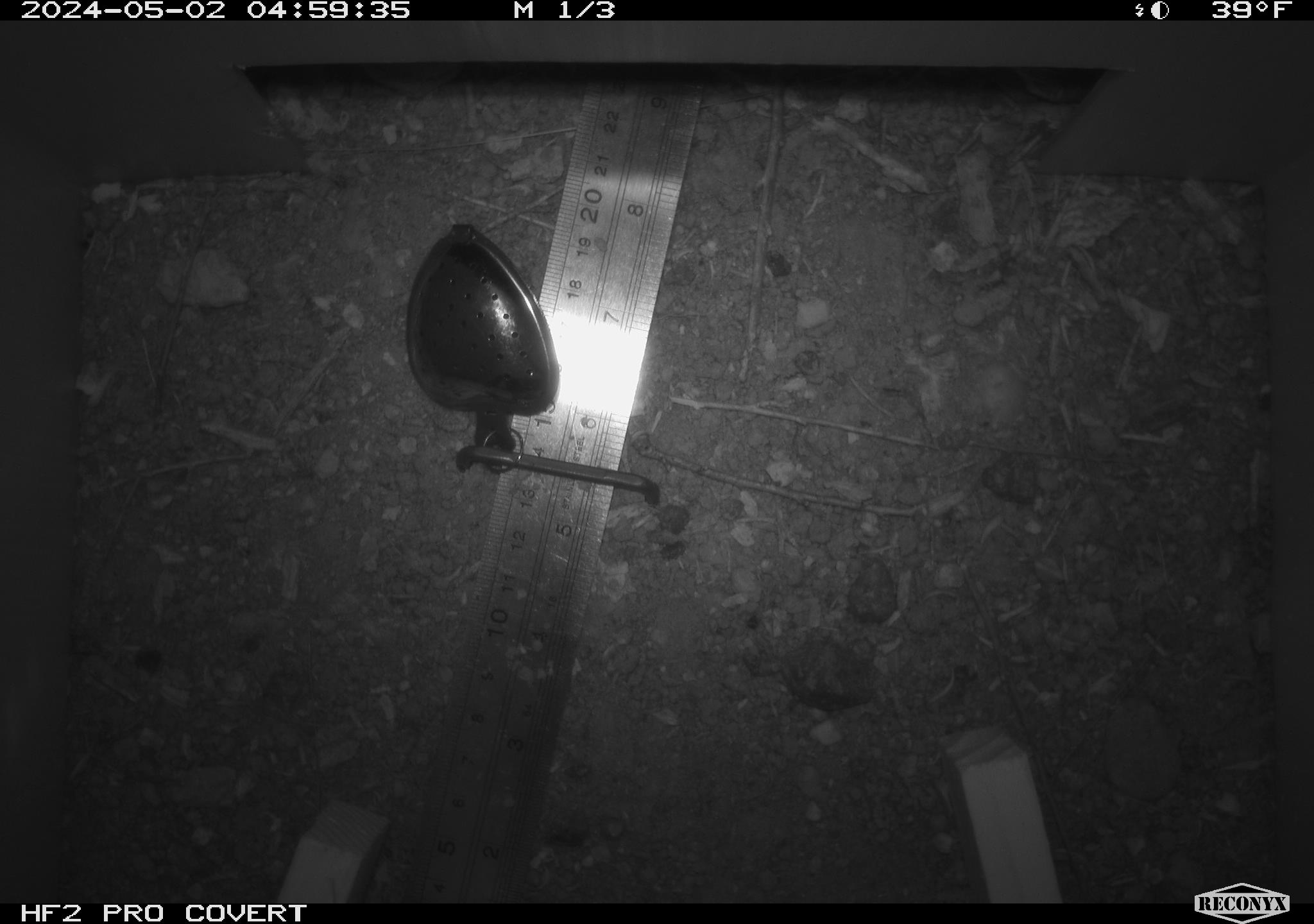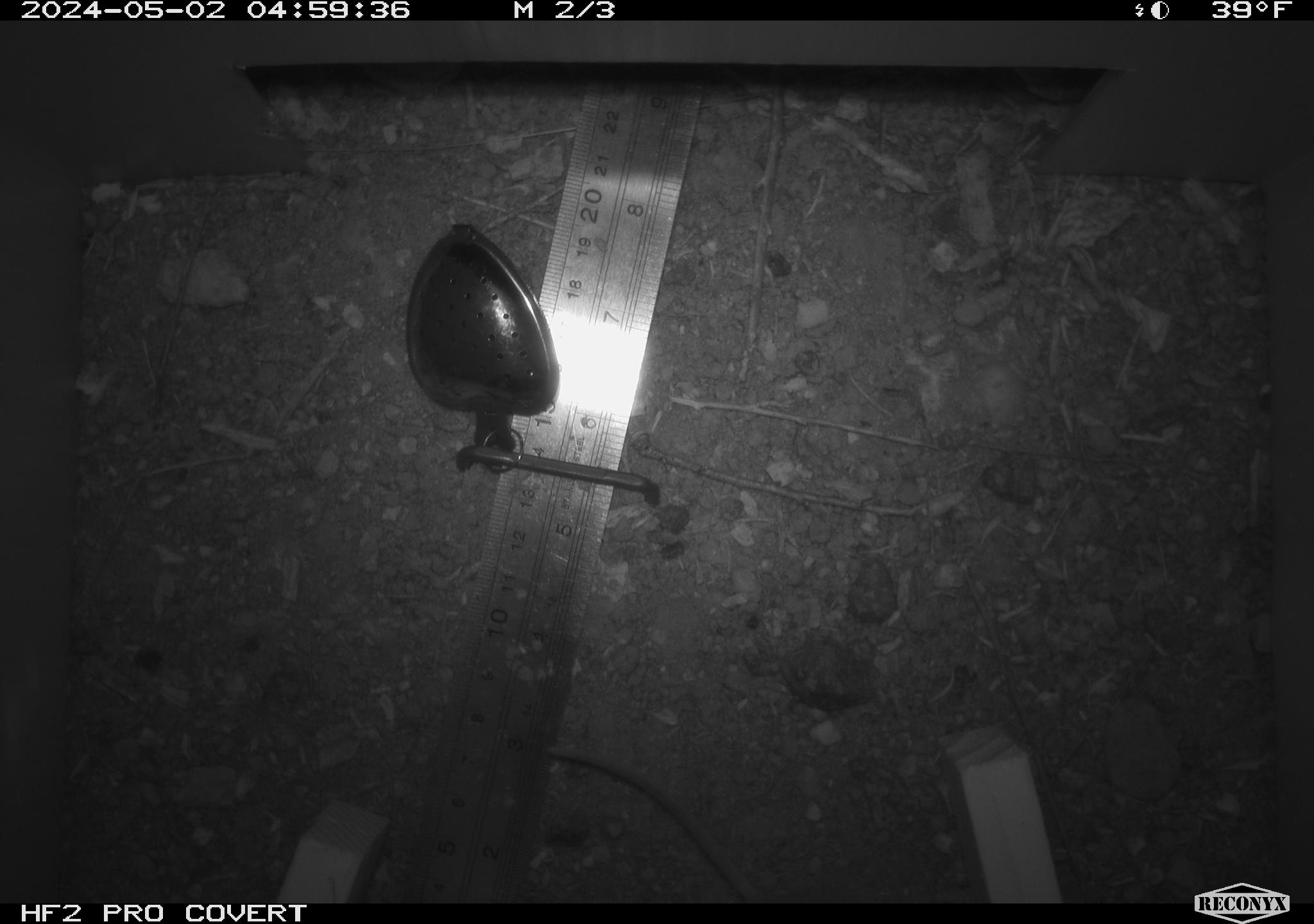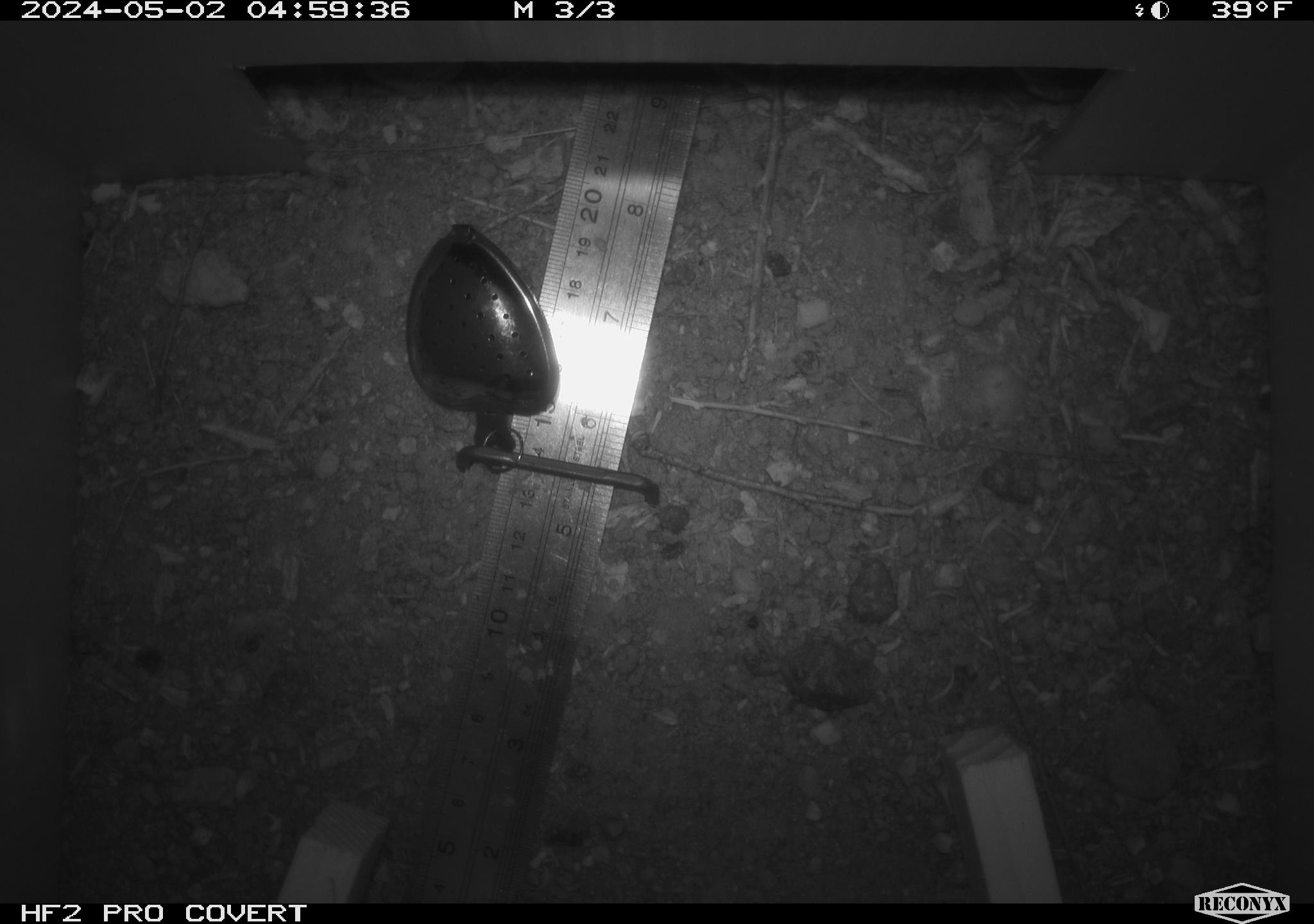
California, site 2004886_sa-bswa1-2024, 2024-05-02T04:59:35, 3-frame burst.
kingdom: Animalia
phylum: Chordata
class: Mammalia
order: Rodentia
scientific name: Rodentia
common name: mouse species